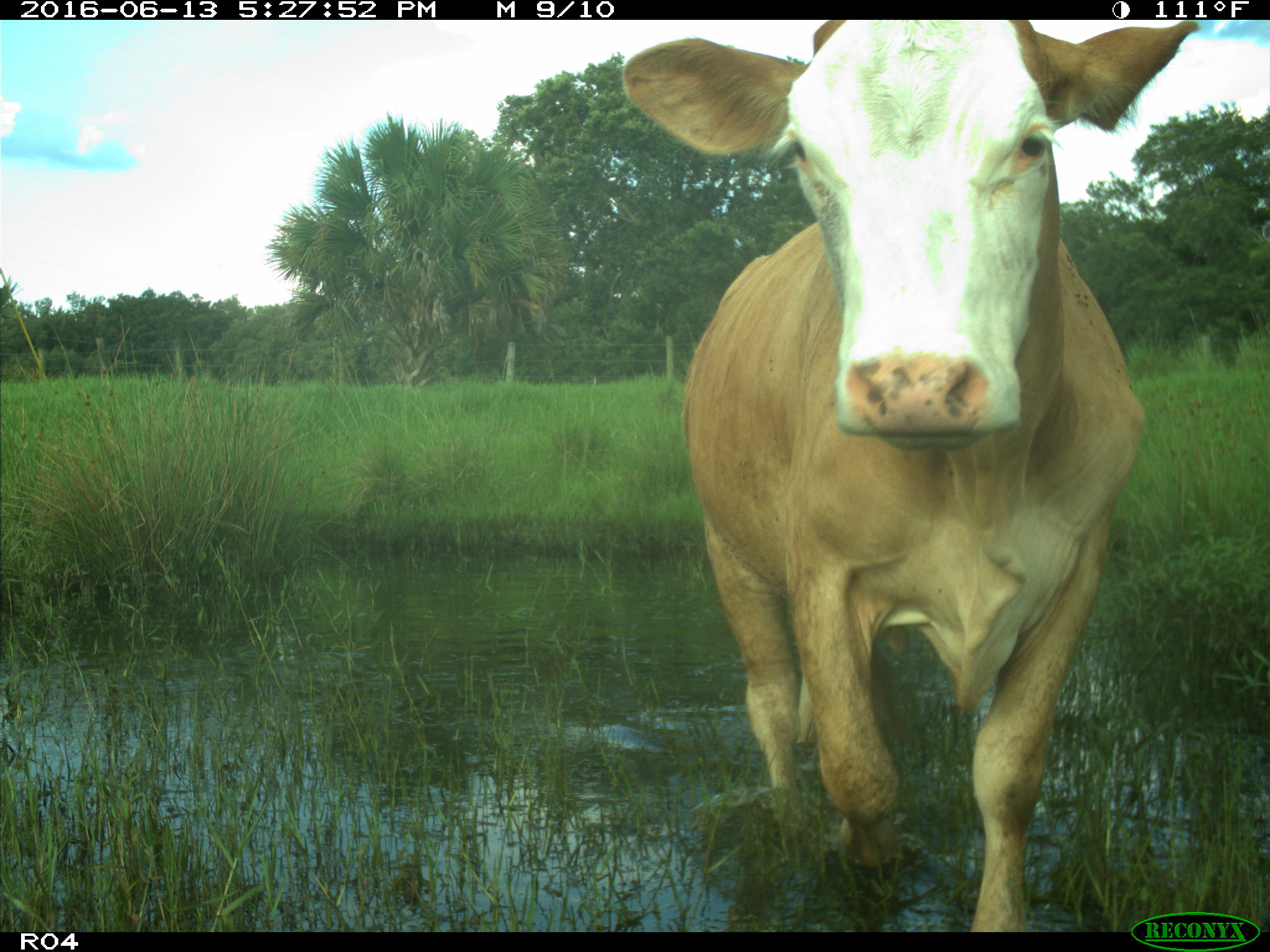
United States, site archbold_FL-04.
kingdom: Animalia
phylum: Chordata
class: Mammalia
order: Artiodactyla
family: Bovidae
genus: Bos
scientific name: Bos taurus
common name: domestic cow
Bos taurus (domestic cow).